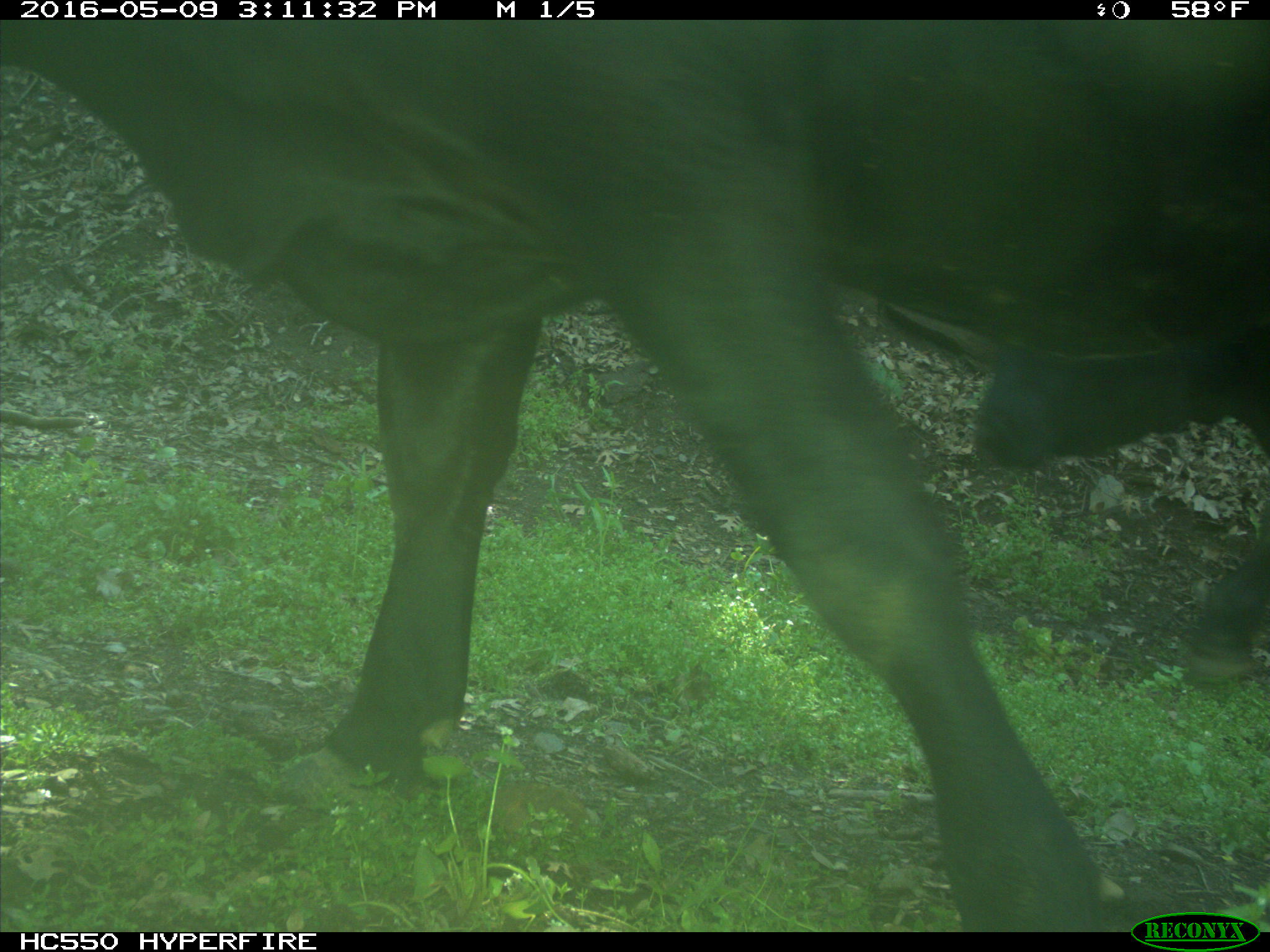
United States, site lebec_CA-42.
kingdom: Animalia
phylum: Chordata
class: Mammalia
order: Artiodactyla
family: Bovidae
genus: Bos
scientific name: Bos taurus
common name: domestic cow